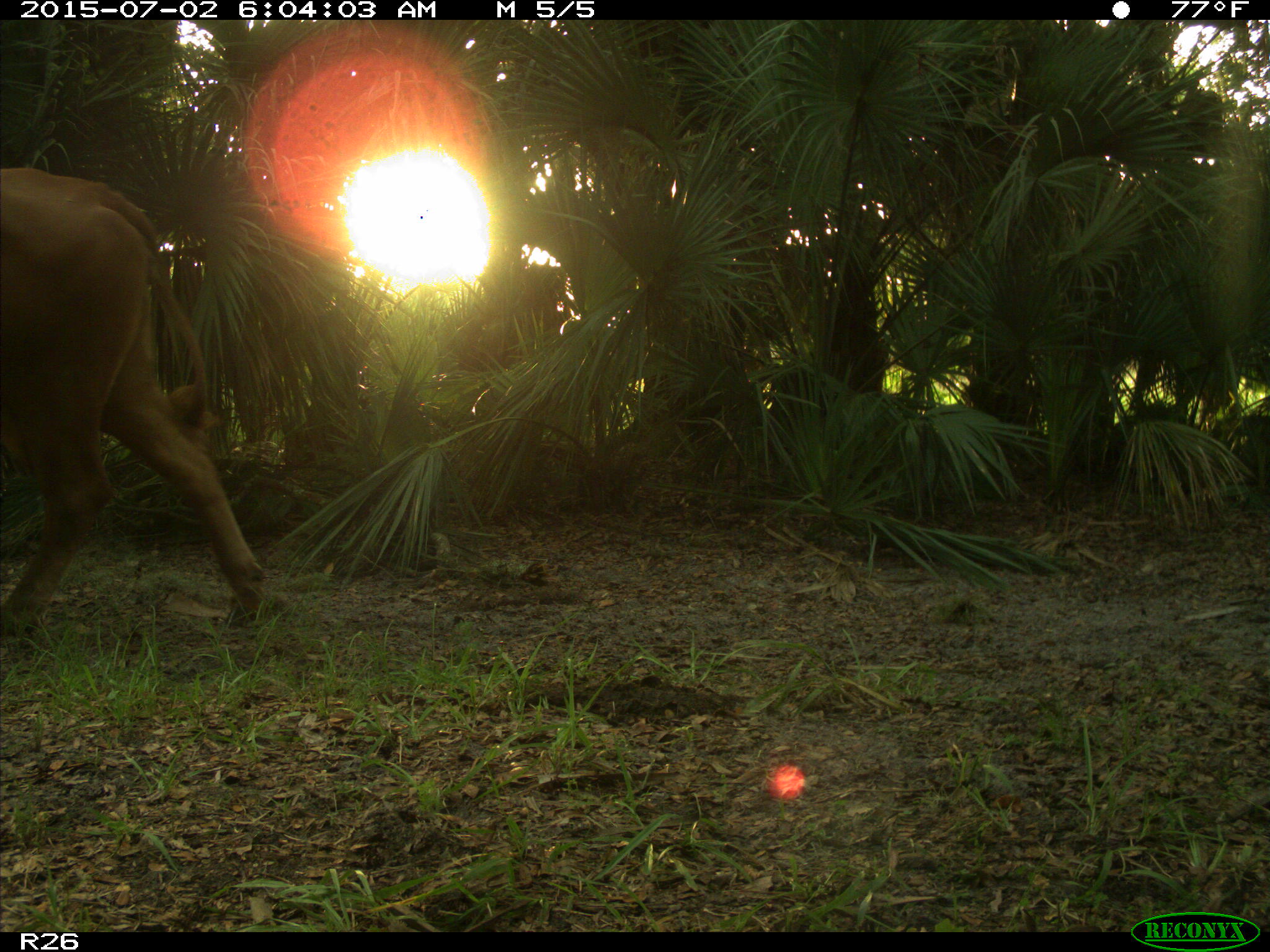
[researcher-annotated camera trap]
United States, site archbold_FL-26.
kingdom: Animalia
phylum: Chordata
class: Mammalia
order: Artiodactyla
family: Bovidae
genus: Bos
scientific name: Bos taurus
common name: domestic cow